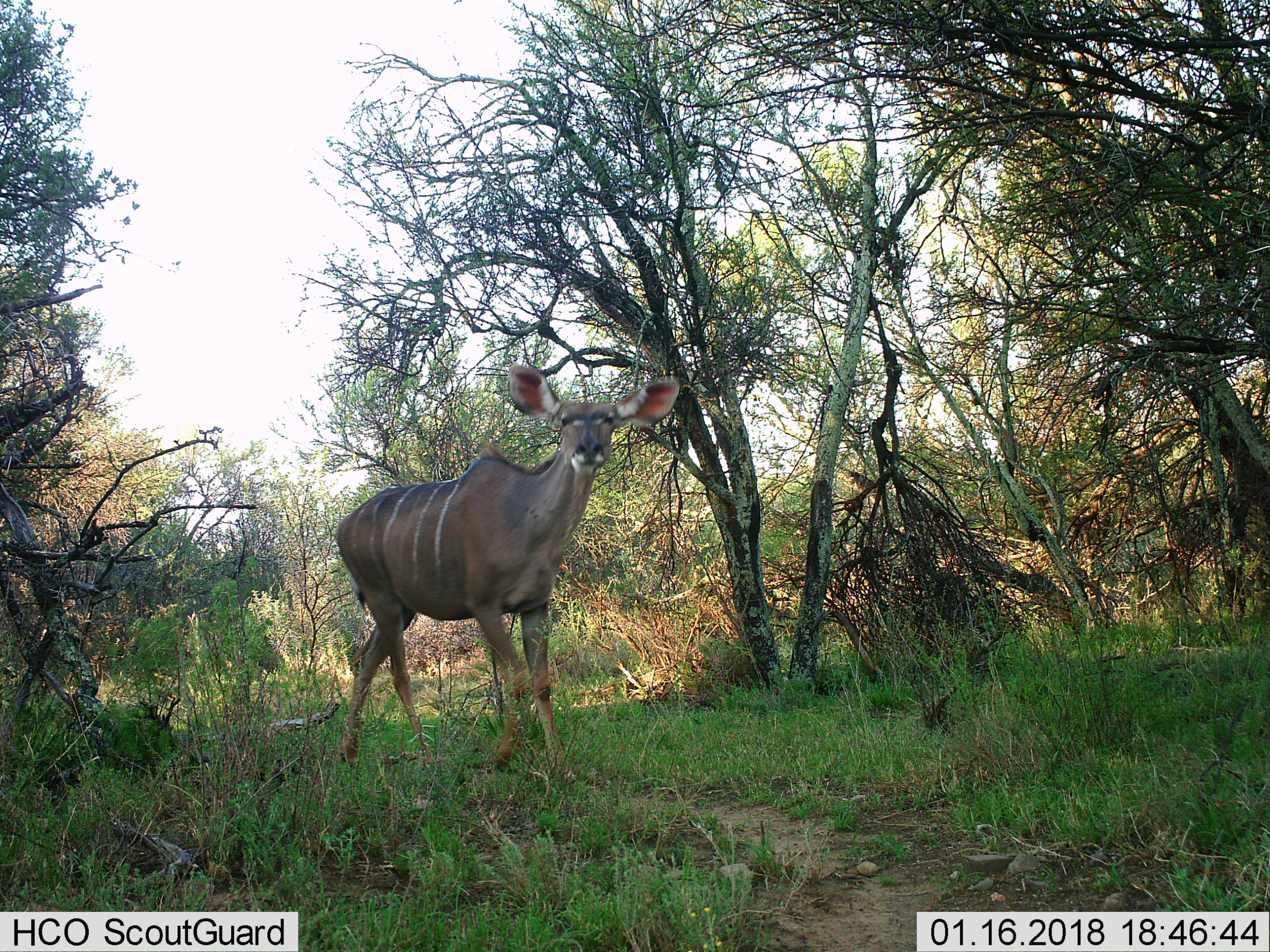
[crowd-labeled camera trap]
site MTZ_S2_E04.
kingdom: Animalia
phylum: Chordata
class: Mammalia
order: Artiodactyla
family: Bovidae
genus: Tragelaphus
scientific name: Tragelaphus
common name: kudu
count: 1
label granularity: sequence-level